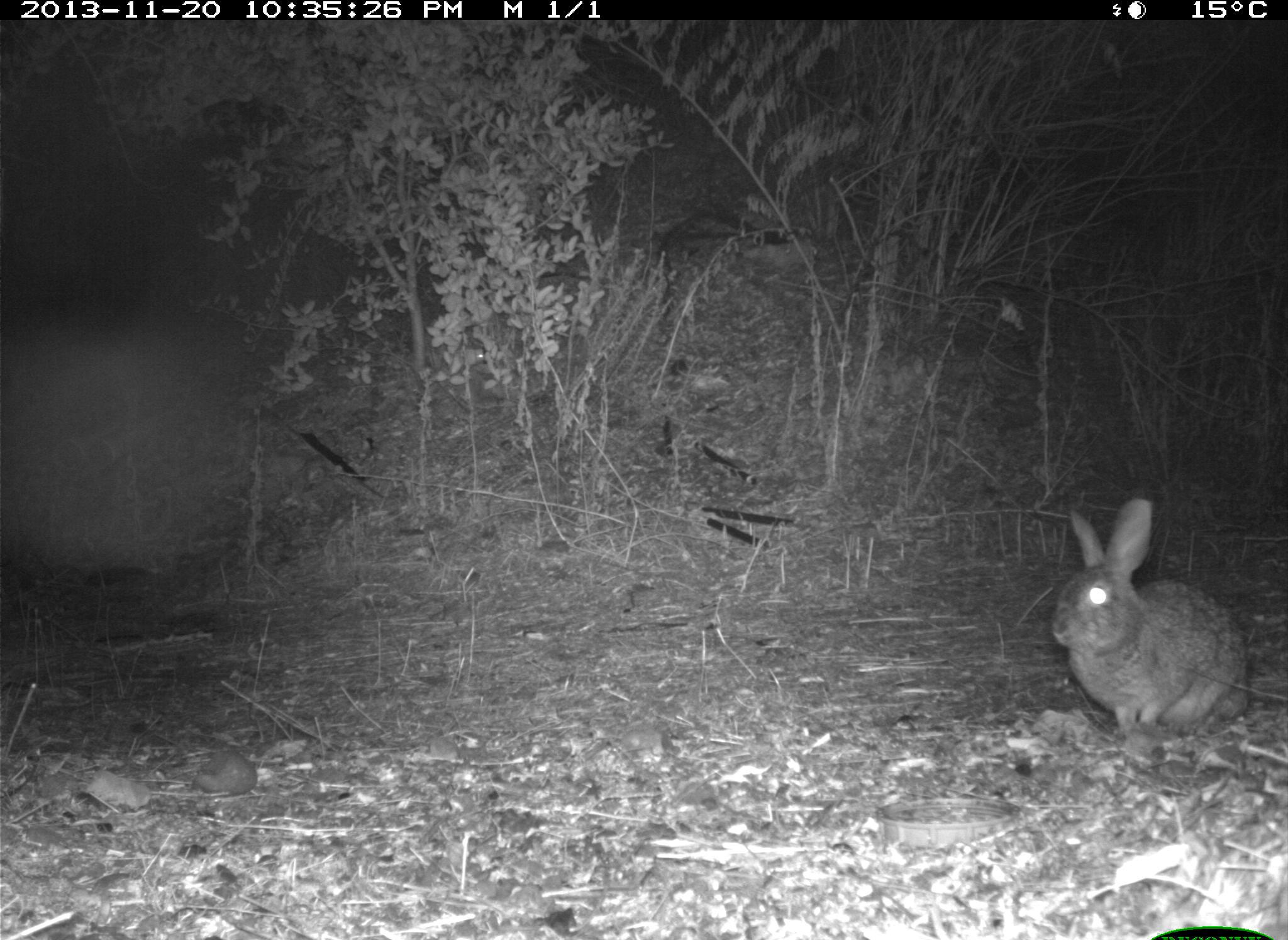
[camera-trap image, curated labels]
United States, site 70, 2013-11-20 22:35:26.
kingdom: Animalia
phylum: Chordata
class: Mammalia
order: Lagomorpha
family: Leporidae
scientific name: Leporidae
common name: rabbits and hares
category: rabbit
Rabbit (rabbits and hares) (Leporidae).